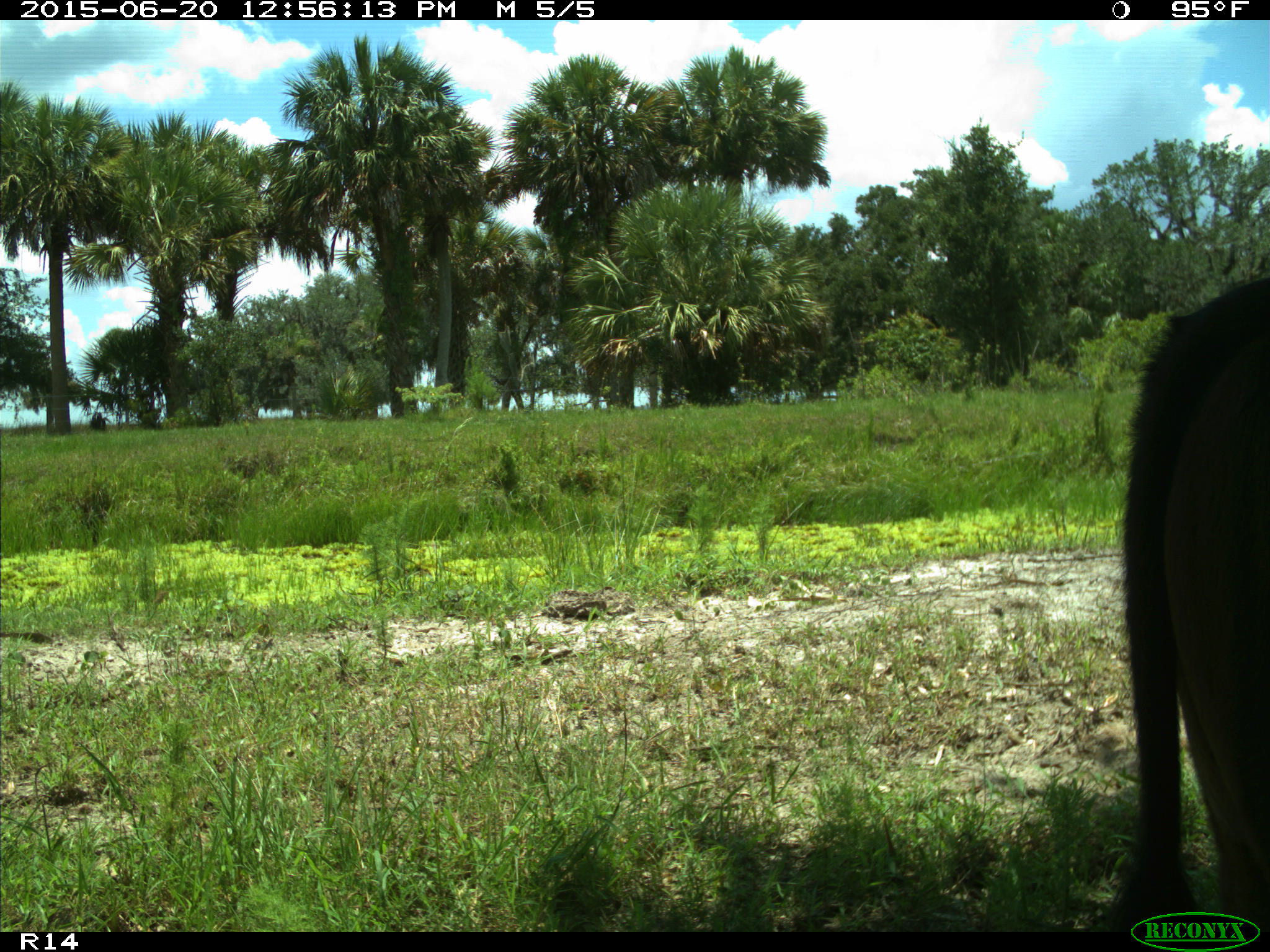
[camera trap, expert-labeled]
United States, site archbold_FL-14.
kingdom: Animalia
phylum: Chordata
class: Mammalia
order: Artiodactyla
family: Bovidae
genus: Bos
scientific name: Bos taurus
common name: domestic cow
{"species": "Bos taurus (domestic cow)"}